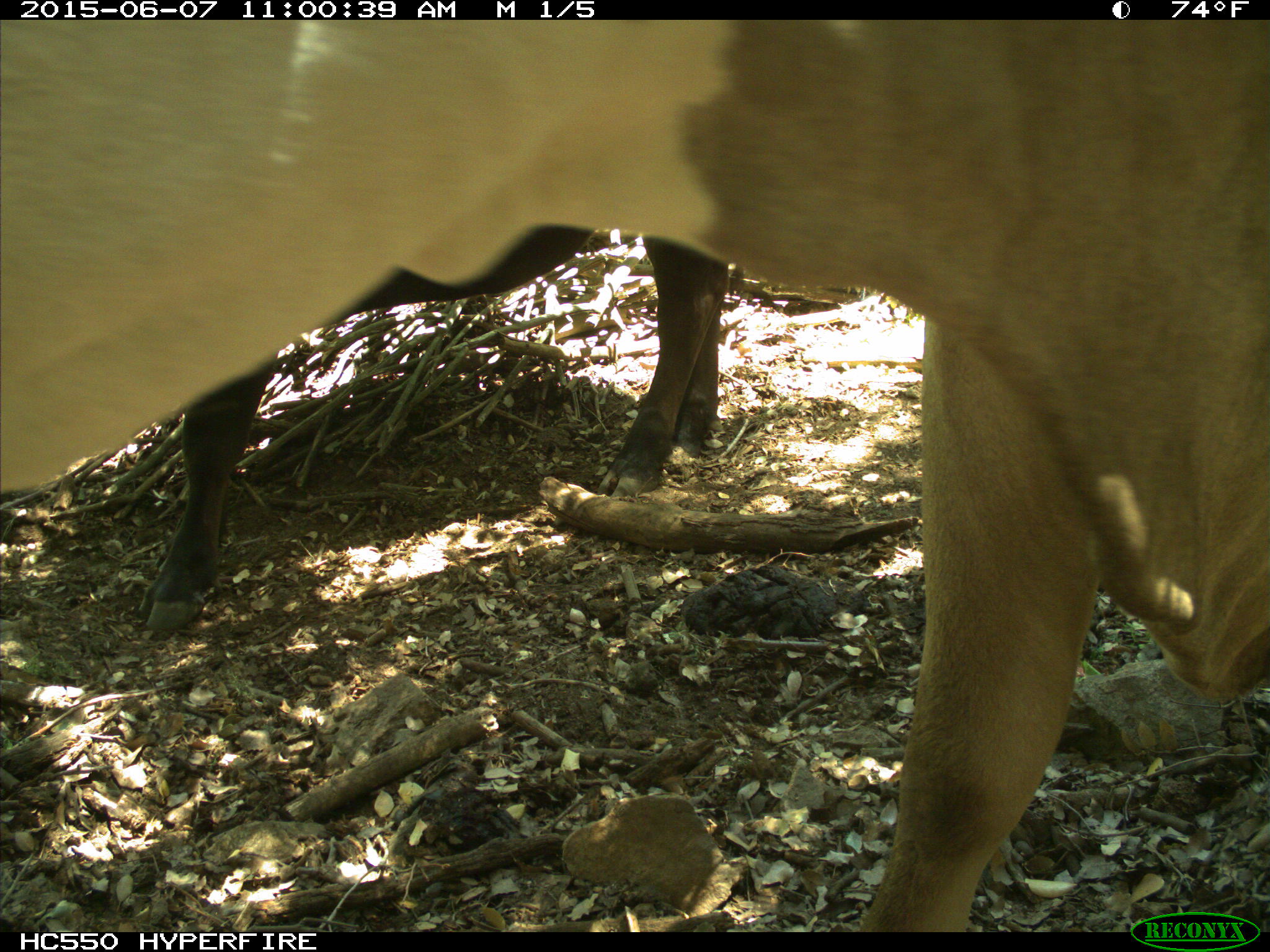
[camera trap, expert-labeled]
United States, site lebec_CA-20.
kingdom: Animalia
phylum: Chordata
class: Mammalia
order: Artiodactyla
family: Bovidae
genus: Bos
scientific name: Bos taurus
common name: domestic cow